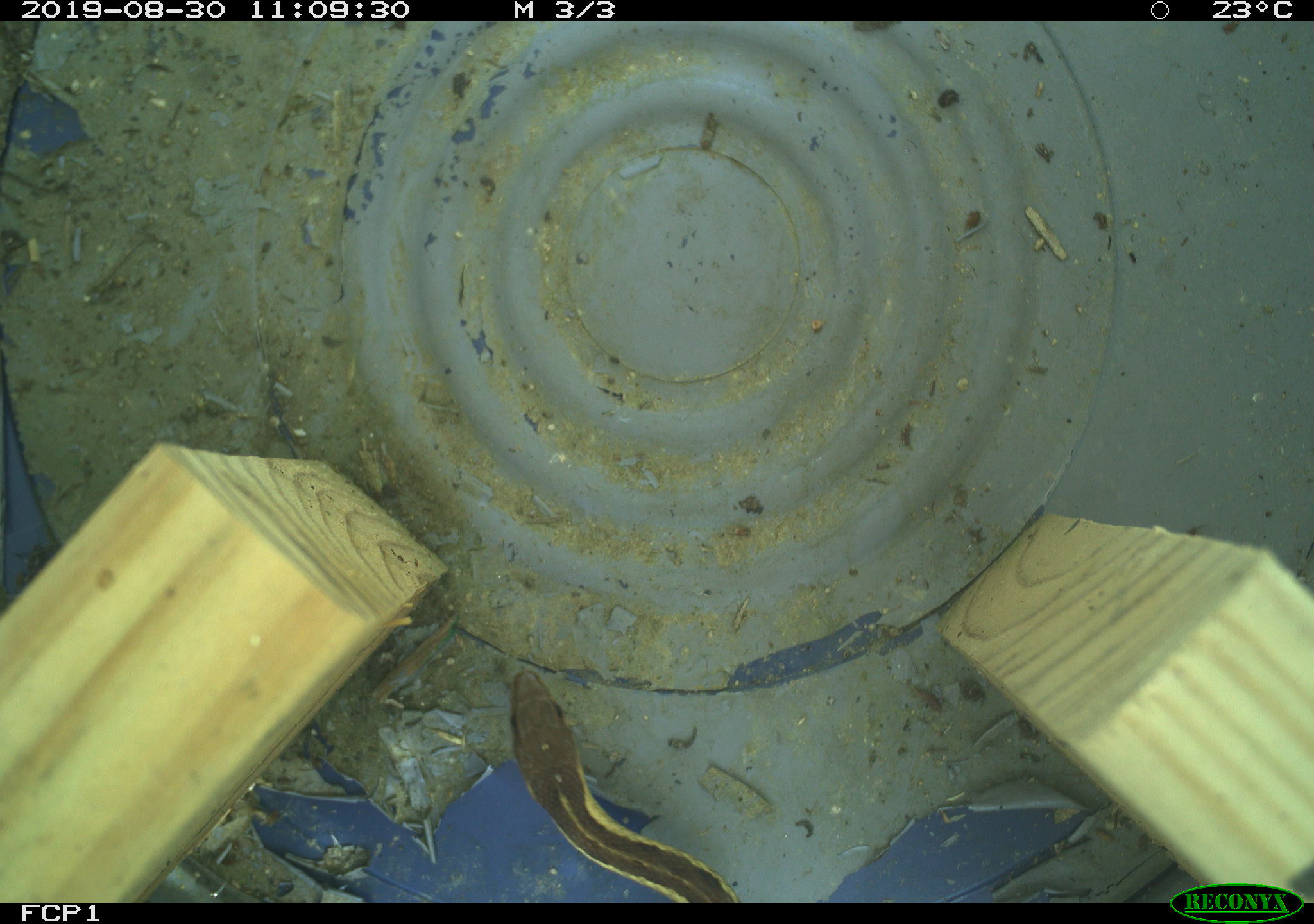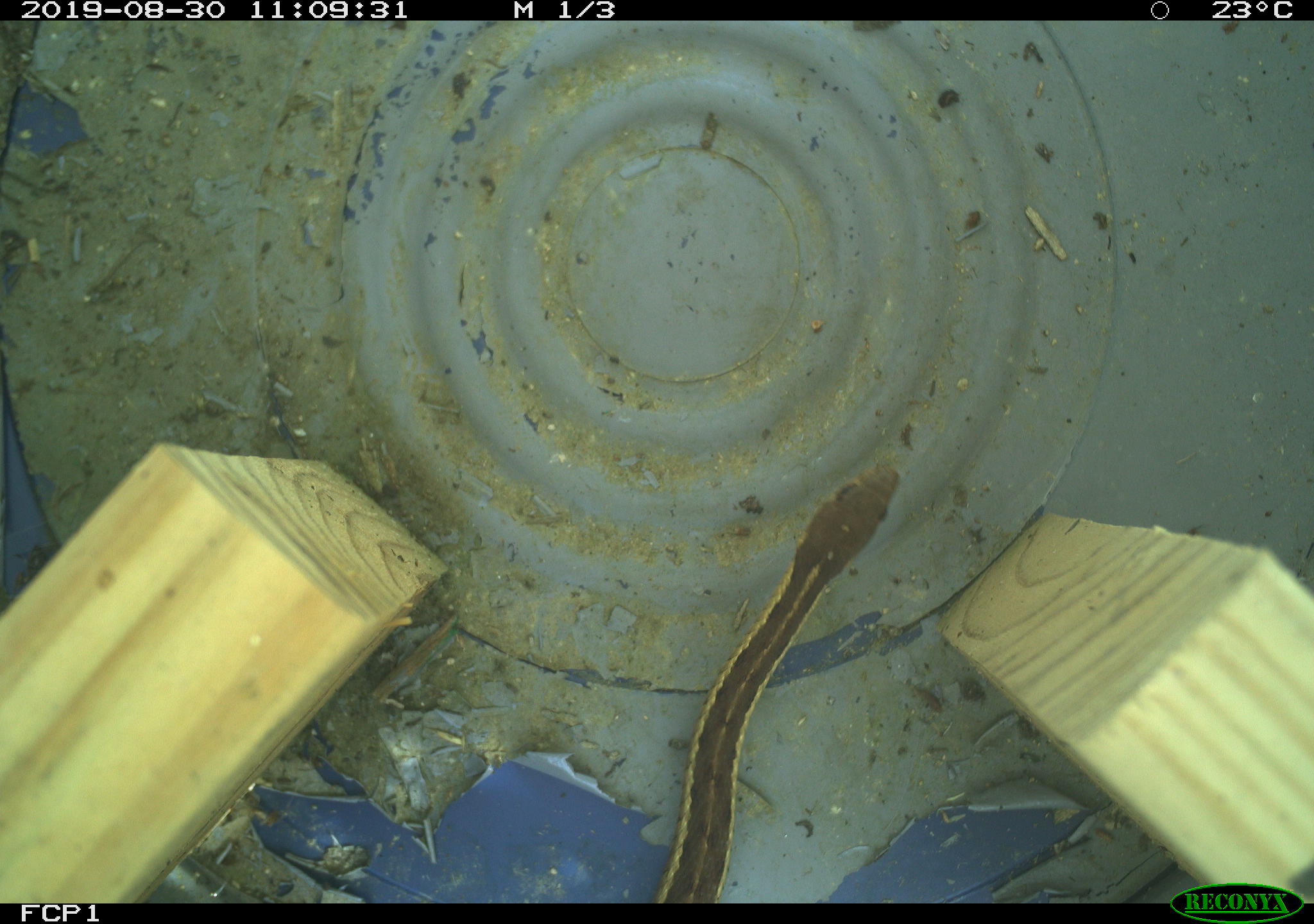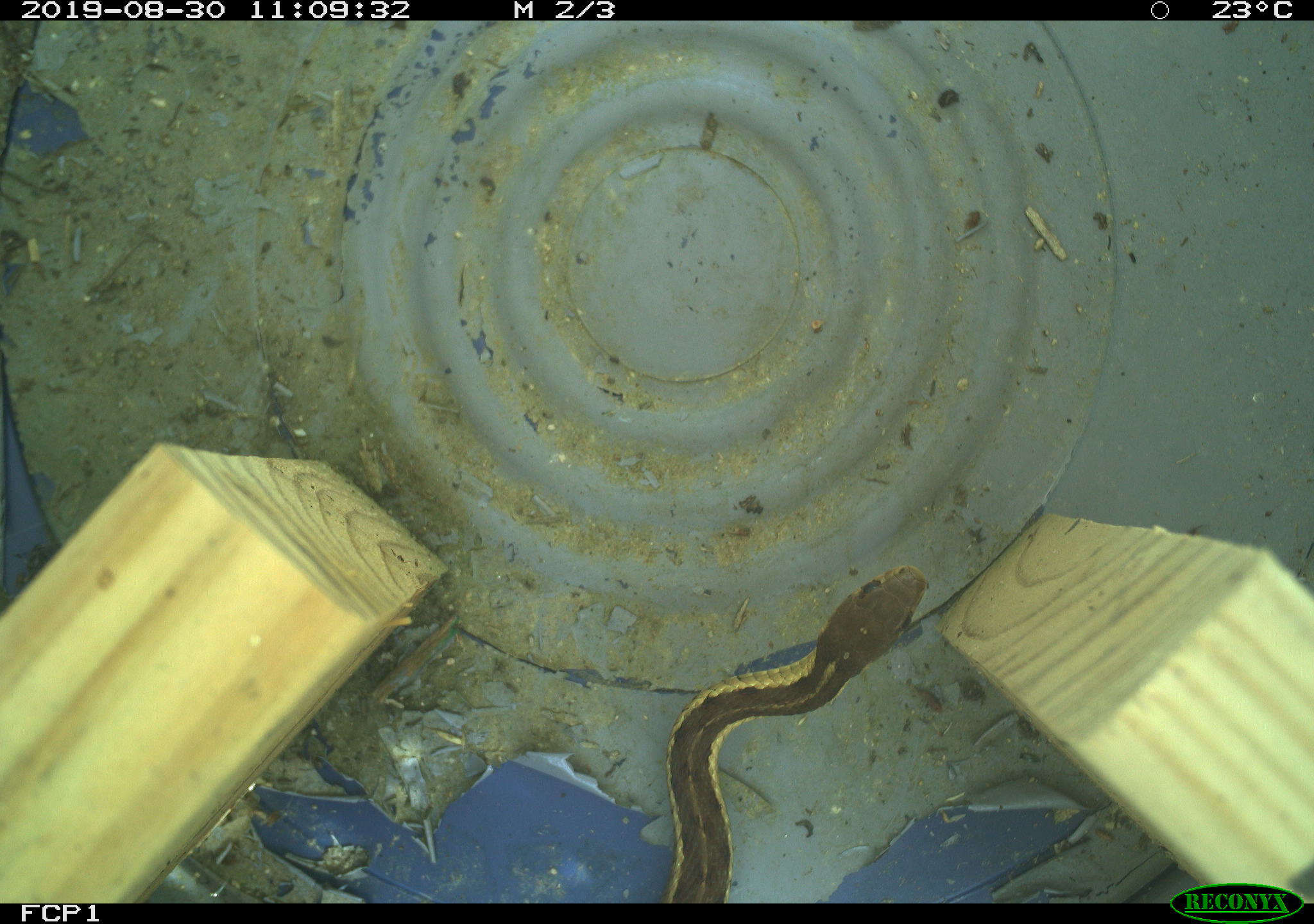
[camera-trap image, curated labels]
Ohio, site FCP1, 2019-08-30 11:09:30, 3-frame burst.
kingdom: Animalia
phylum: Chordata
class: Reptilia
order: Squamata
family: Colubridae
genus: Thamnophis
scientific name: Thamnophis sirtalis sirtalis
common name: eastern gartersnake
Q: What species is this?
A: Eastern gartersnake (Thamnophis sirtalis sirtalis).